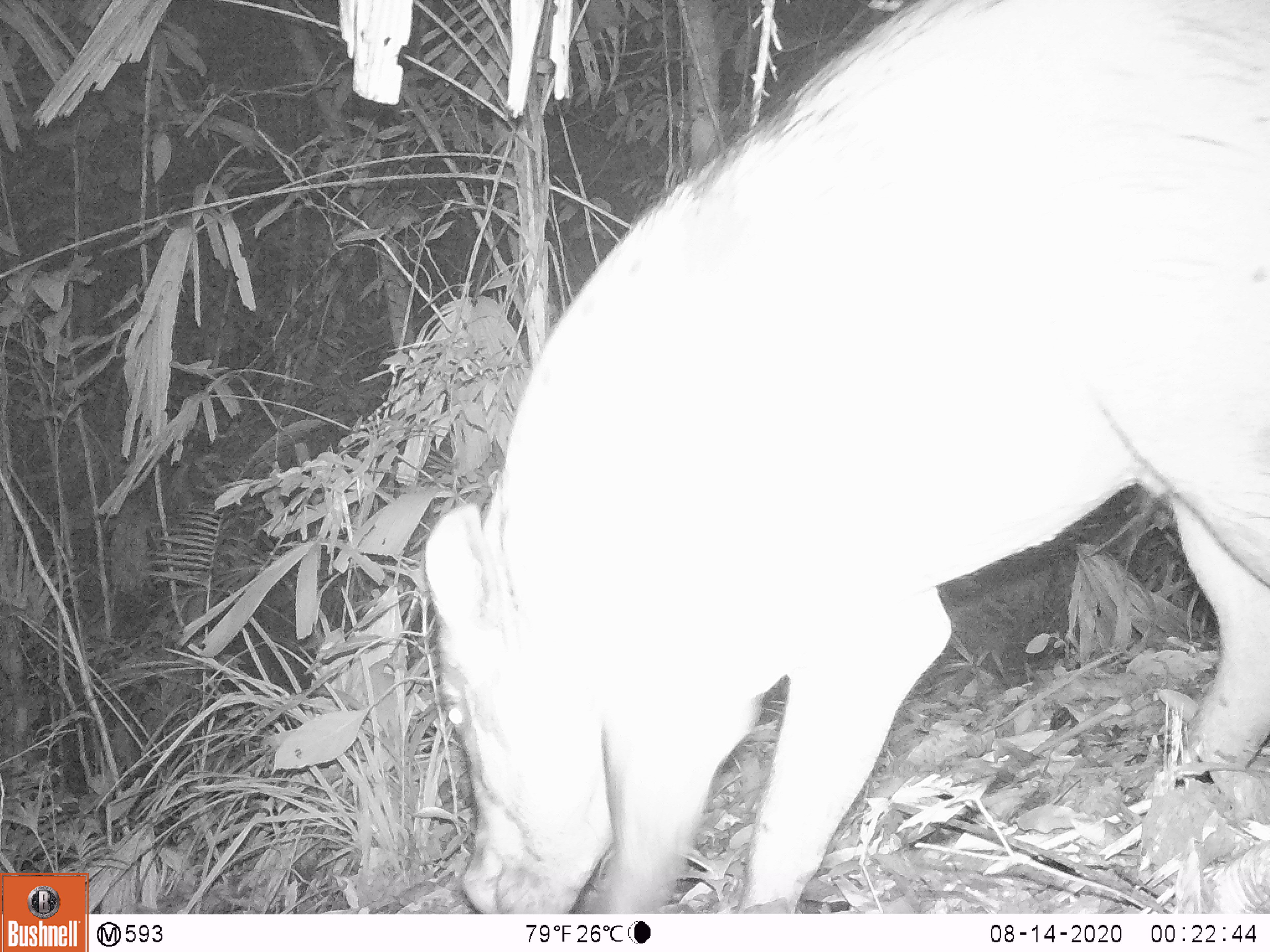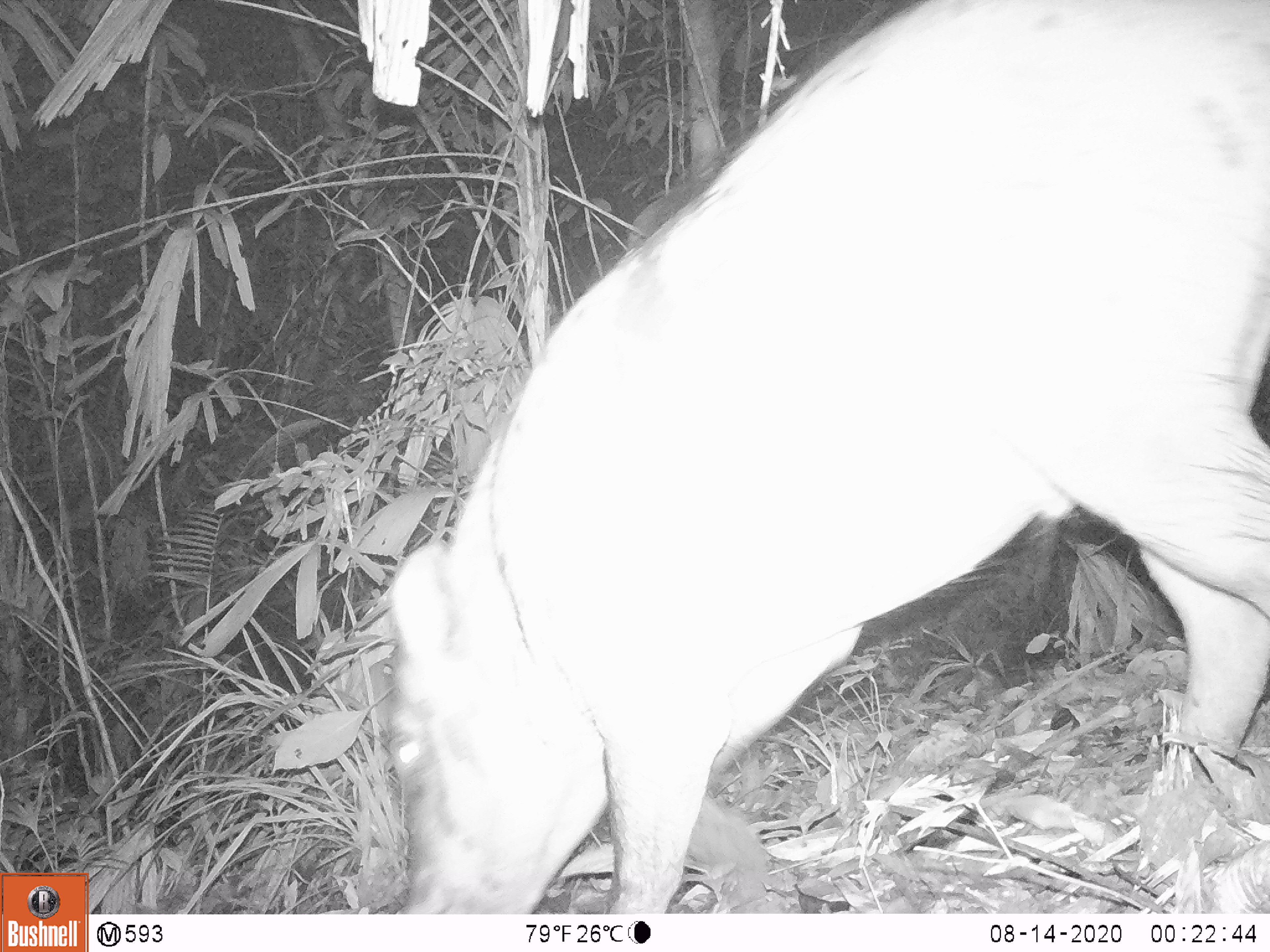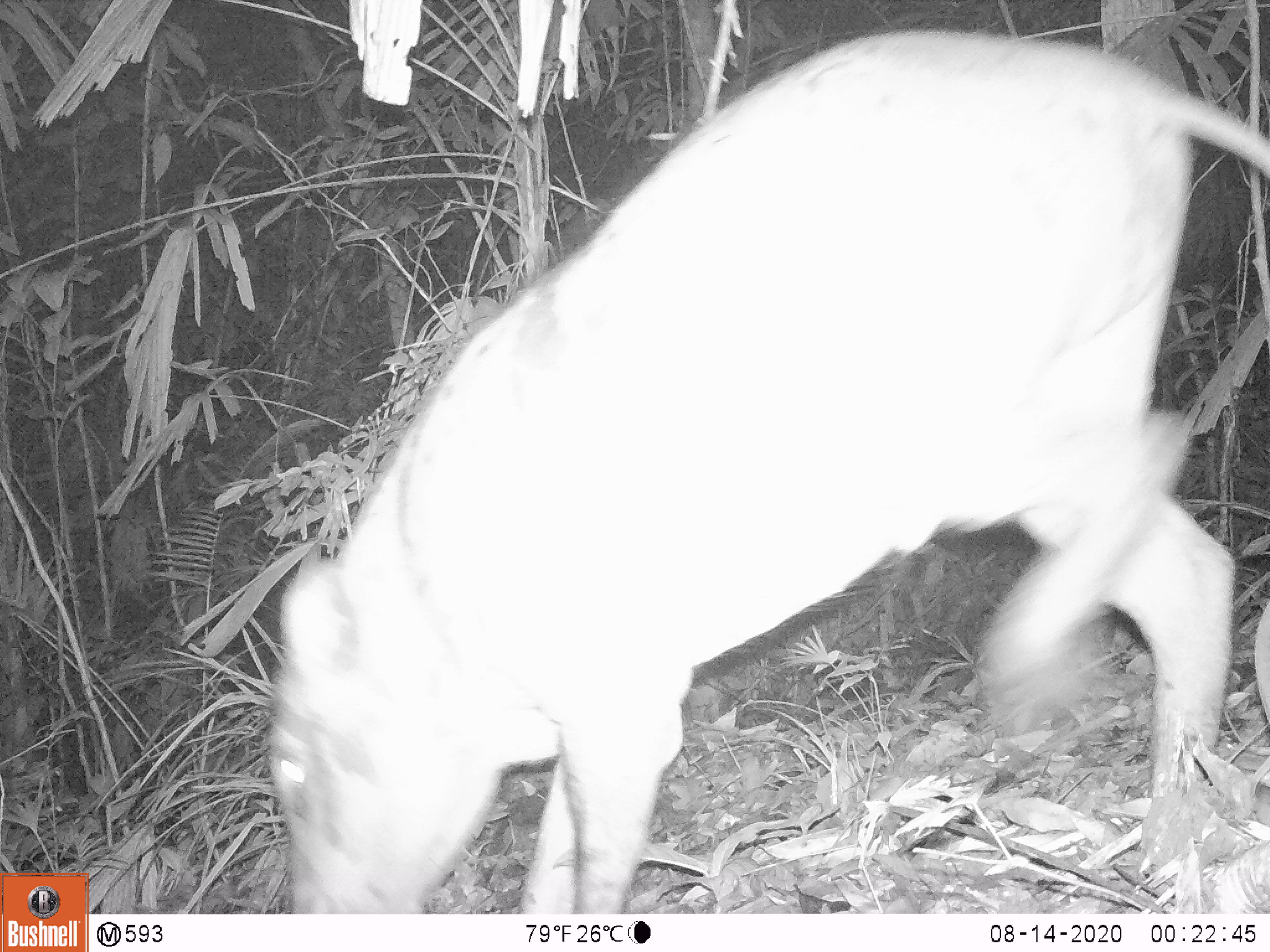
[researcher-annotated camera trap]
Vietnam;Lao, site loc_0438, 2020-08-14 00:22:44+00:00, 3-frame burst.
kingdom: Animalia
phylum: Chordata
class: Mammalia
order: Artiodactyla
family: Suidae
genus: Sus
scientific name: Sus scrofa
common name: eurasian wild pig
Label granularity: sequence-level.